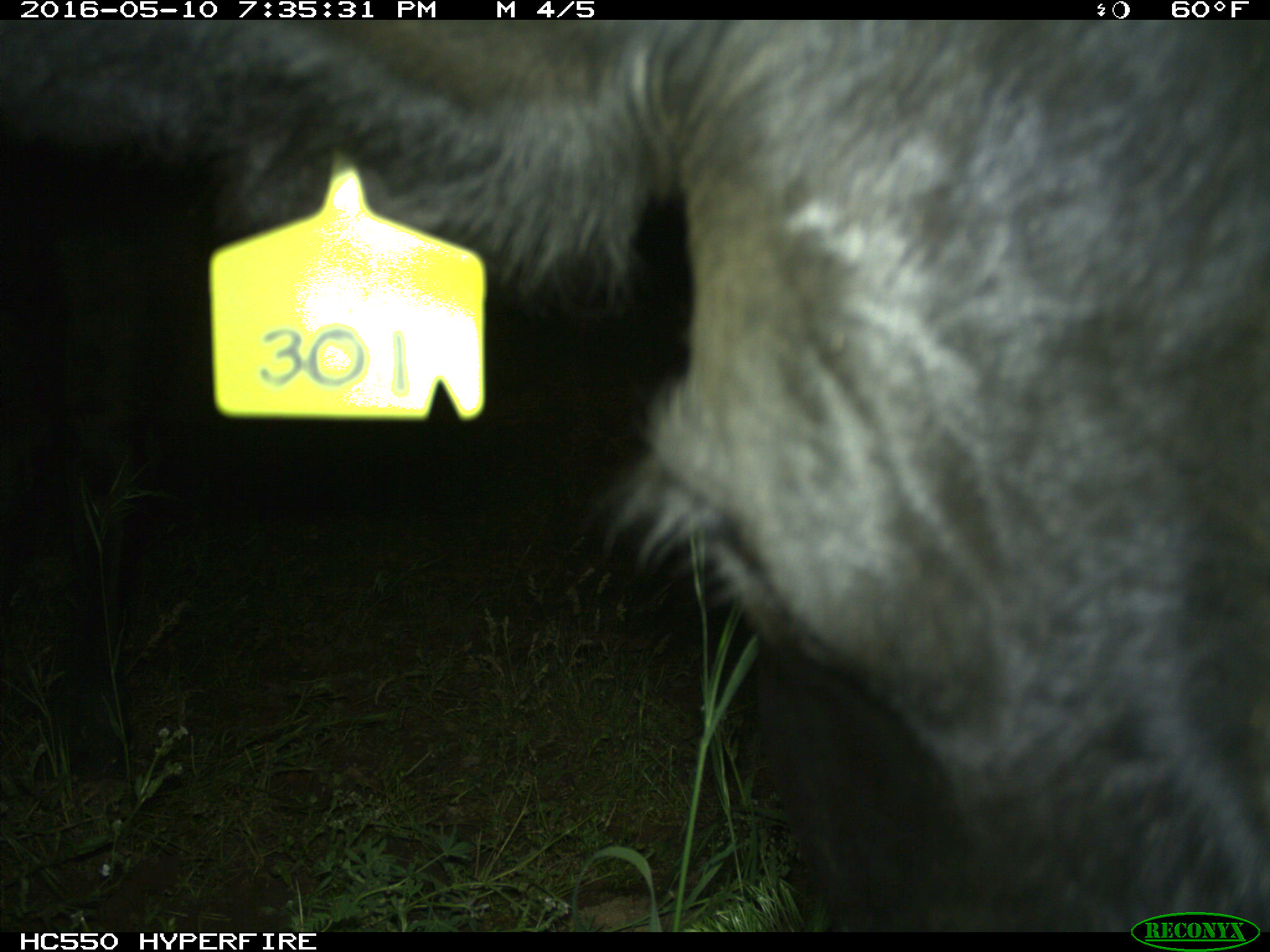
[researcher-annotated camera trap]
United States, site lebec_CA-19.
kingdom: Animalia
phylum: Chordata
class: Mammalia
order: Artiodactyla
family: Bovidae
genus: Bos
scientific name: Bos taurus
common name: domestic cow